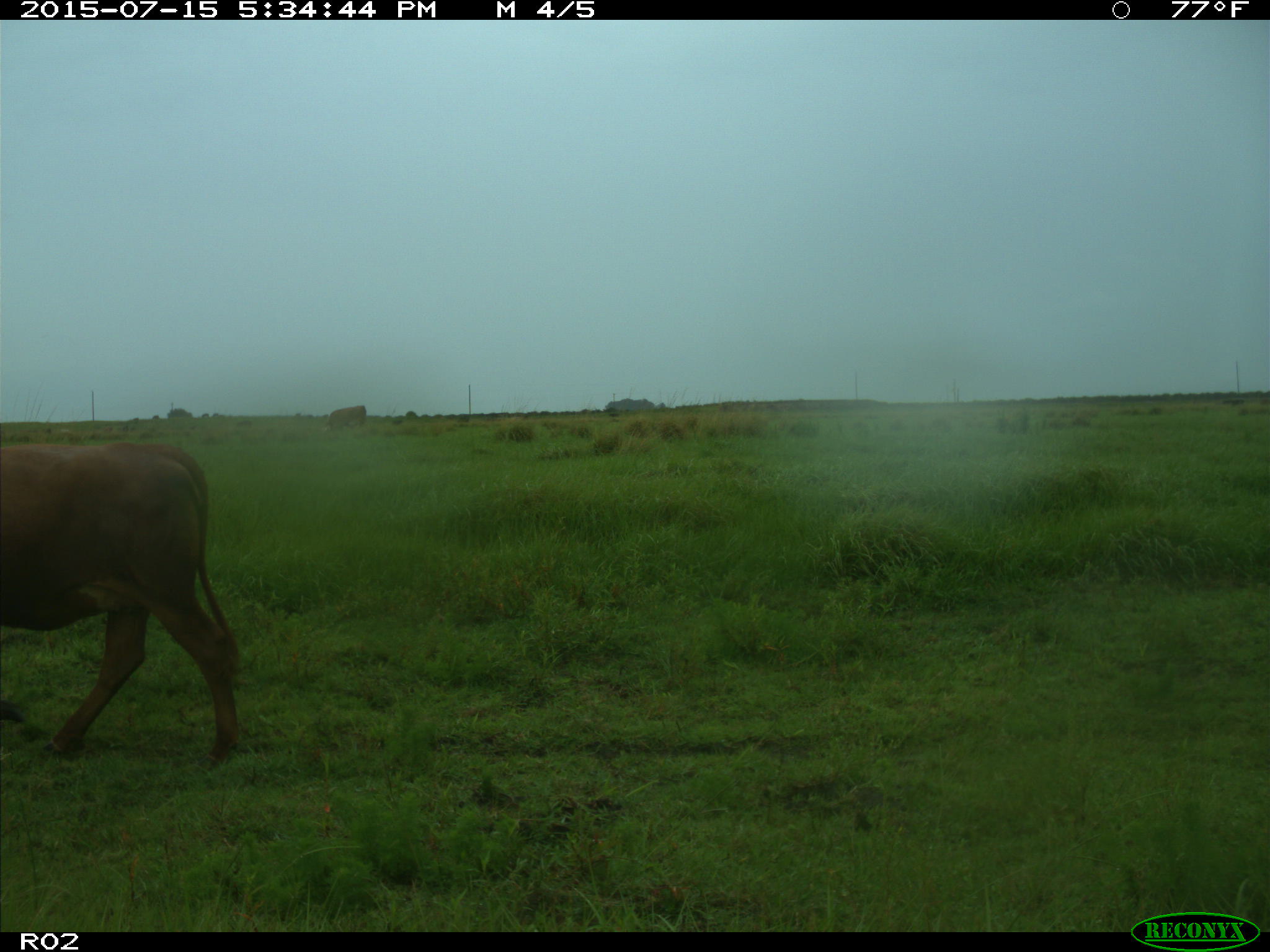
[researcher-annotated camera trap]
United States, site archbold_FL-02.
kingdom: Animalia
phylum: Chordata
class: Mammalia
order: Artiodactyla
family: Bovidae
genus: Bos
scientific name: Bos taurus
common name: domestic cow